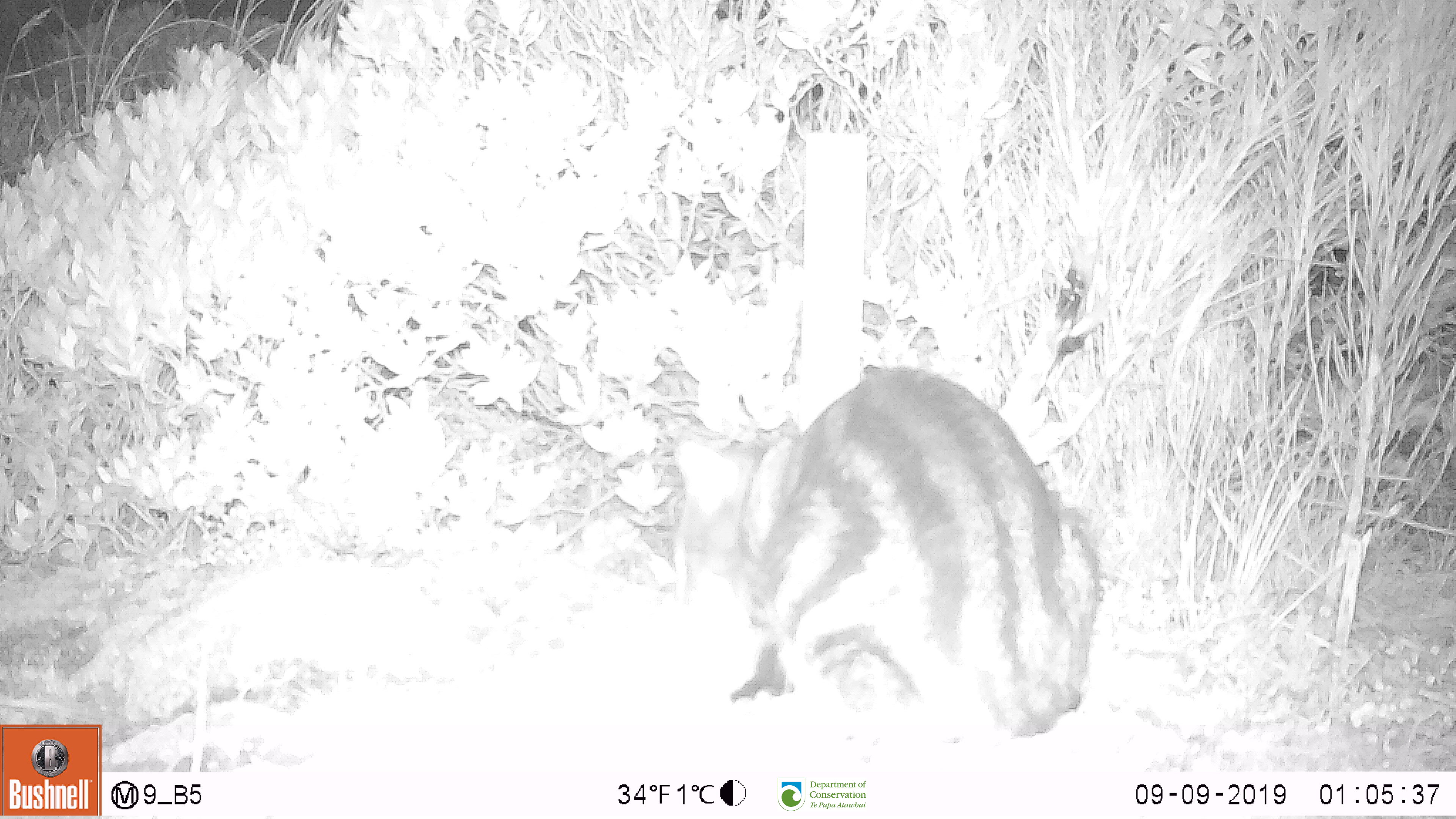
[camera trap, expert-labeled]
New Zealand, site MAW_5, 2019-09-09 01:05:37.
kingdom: Animalia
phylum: Chordata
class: Mammalia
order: Carnivora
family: Felidae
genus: Felis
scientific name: Felis catus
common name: domestic cat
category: cat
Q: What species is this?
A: Cat (domestic cat) (Felis catus).